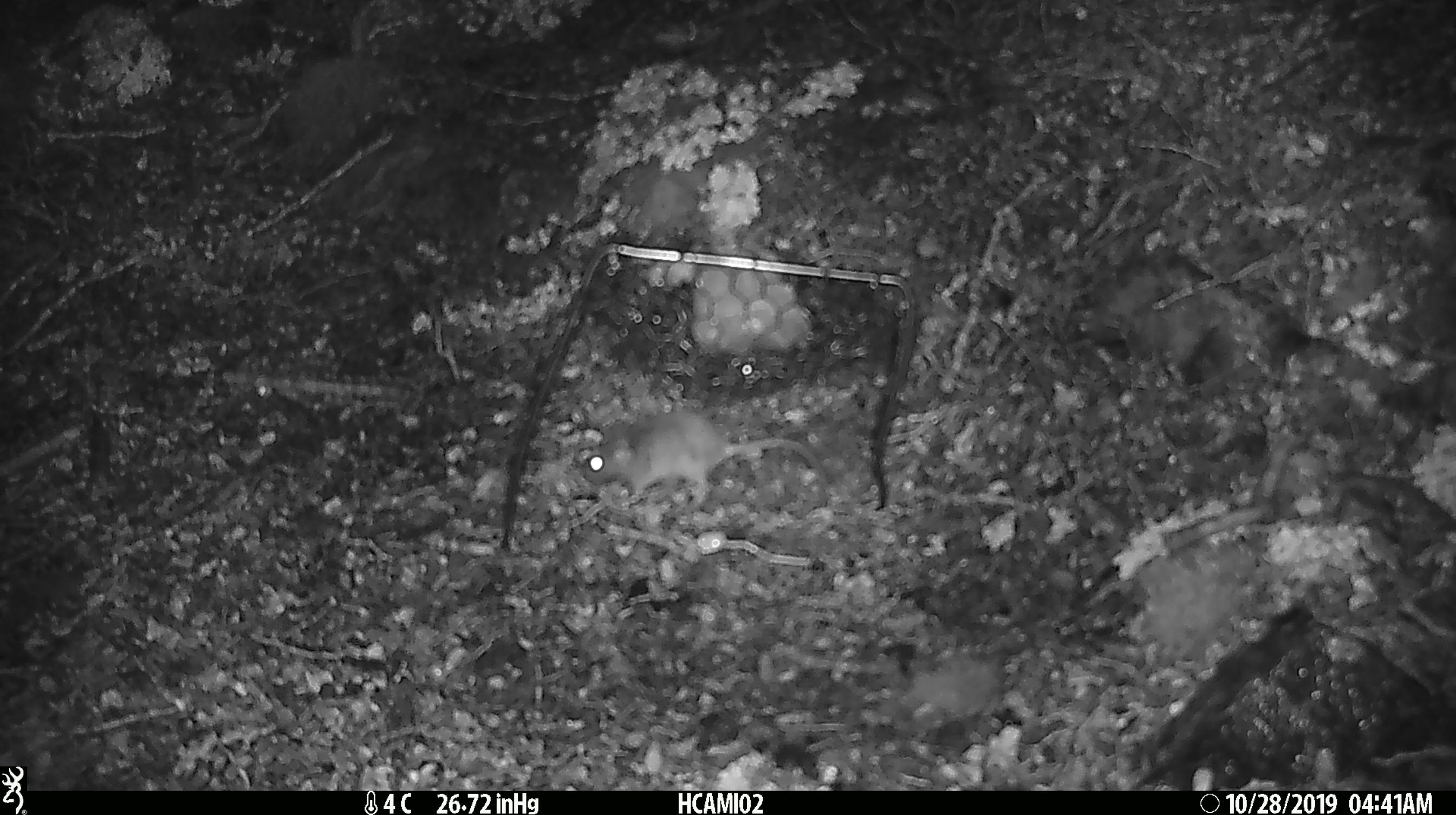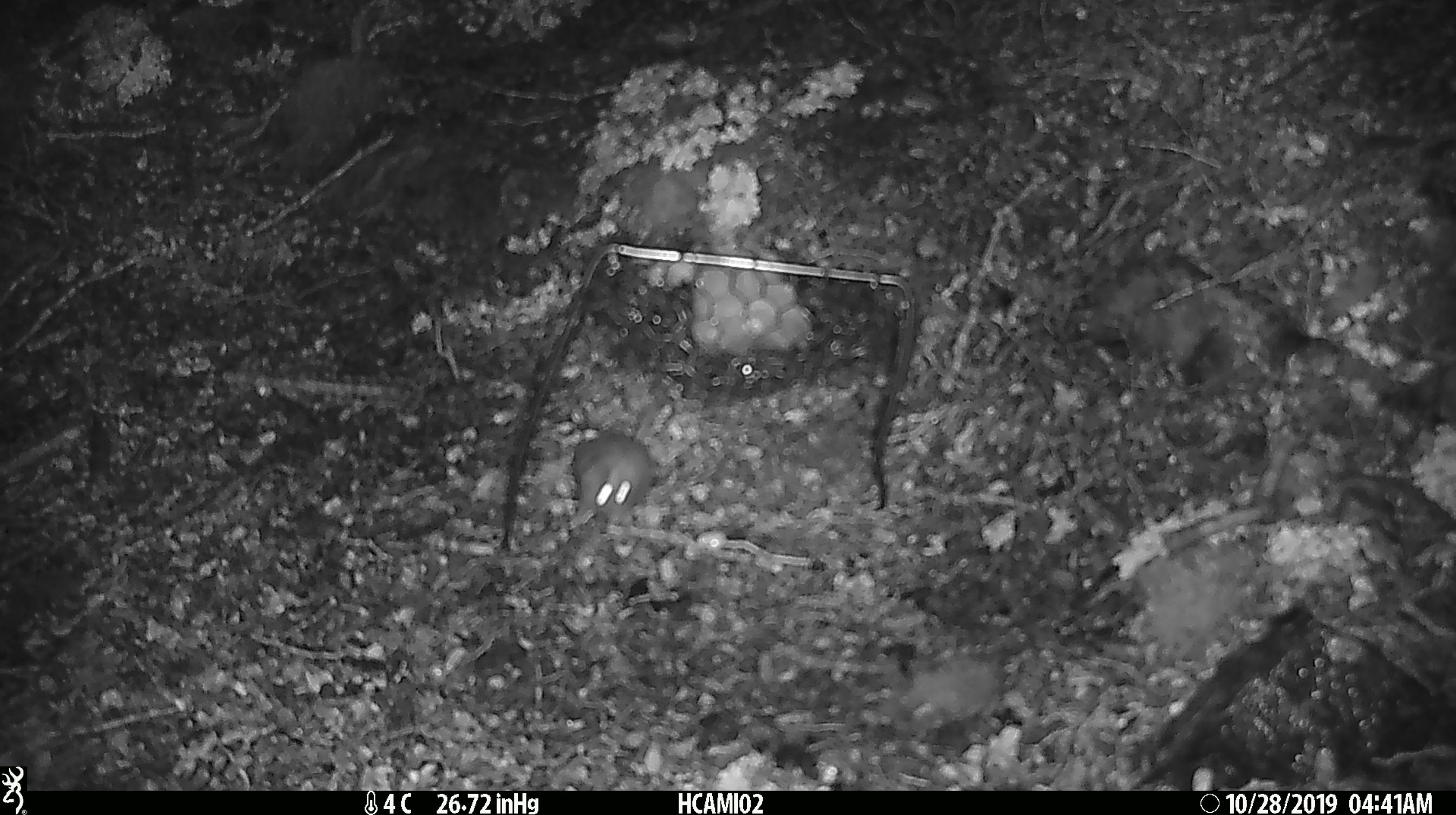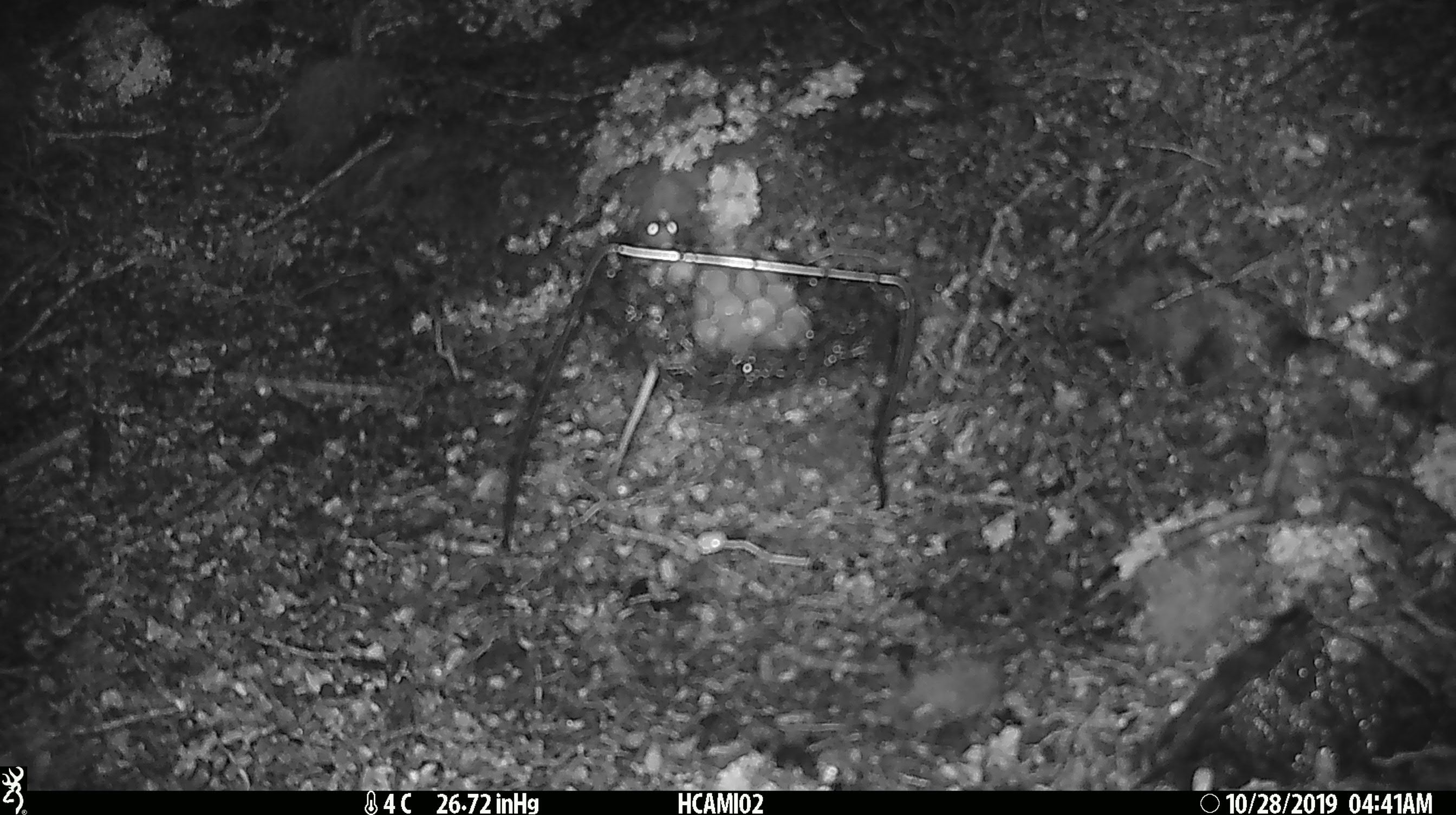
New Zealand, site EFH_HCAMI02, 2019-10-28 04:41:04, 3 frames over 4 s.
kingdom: Animalia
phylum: Chordata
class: Mammalia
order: Rodentia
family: Muridae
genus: Mus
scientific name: Mus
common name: mouse